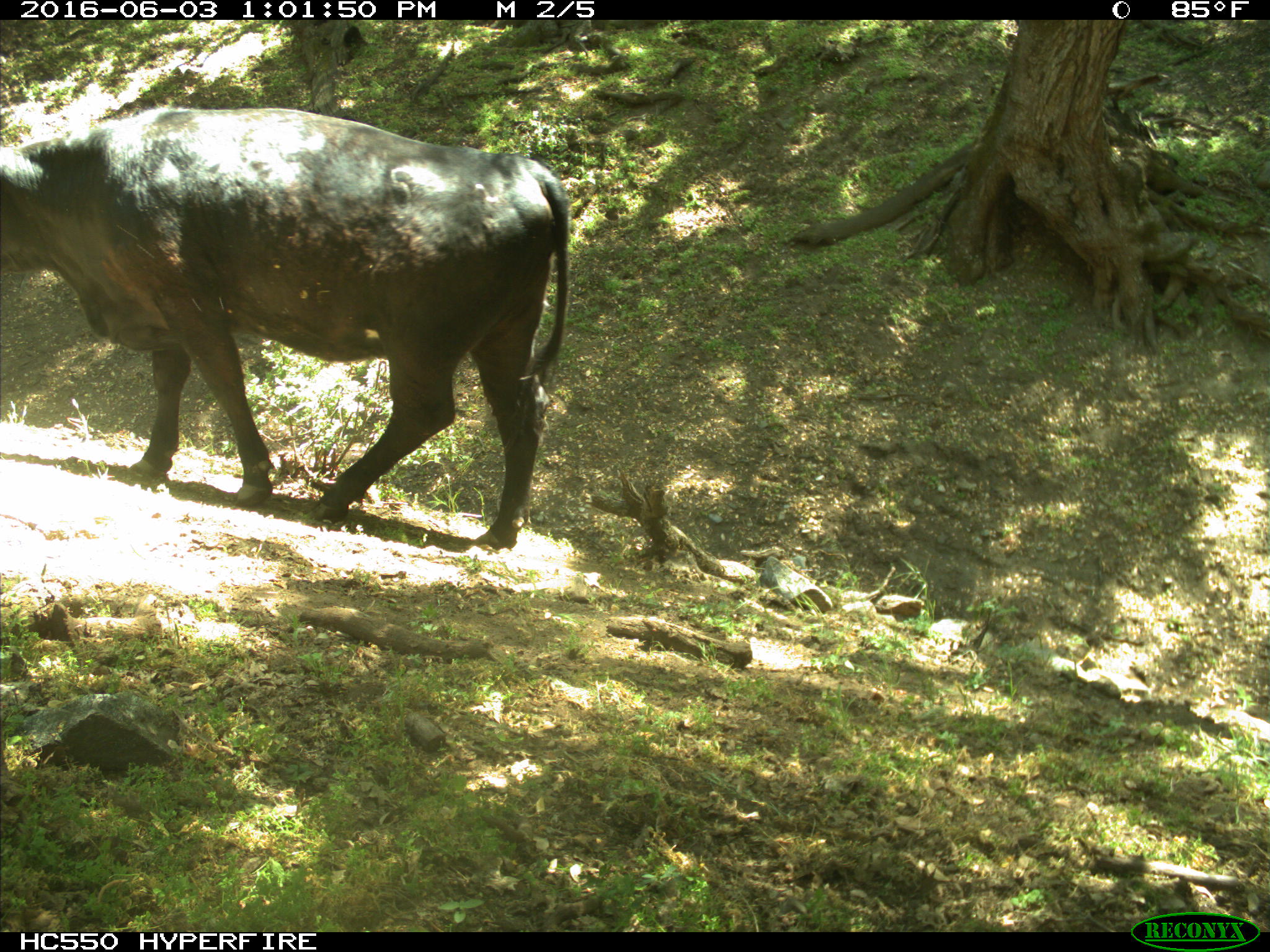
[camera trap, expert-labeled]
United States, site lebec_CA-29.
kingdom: Animalia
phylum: Chordata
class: Mammalia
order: Artiodactyla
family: Bovidae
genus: Bos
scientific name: Bos taurus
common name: domestic cow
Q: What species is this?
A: Bos taurus (domestic cow).